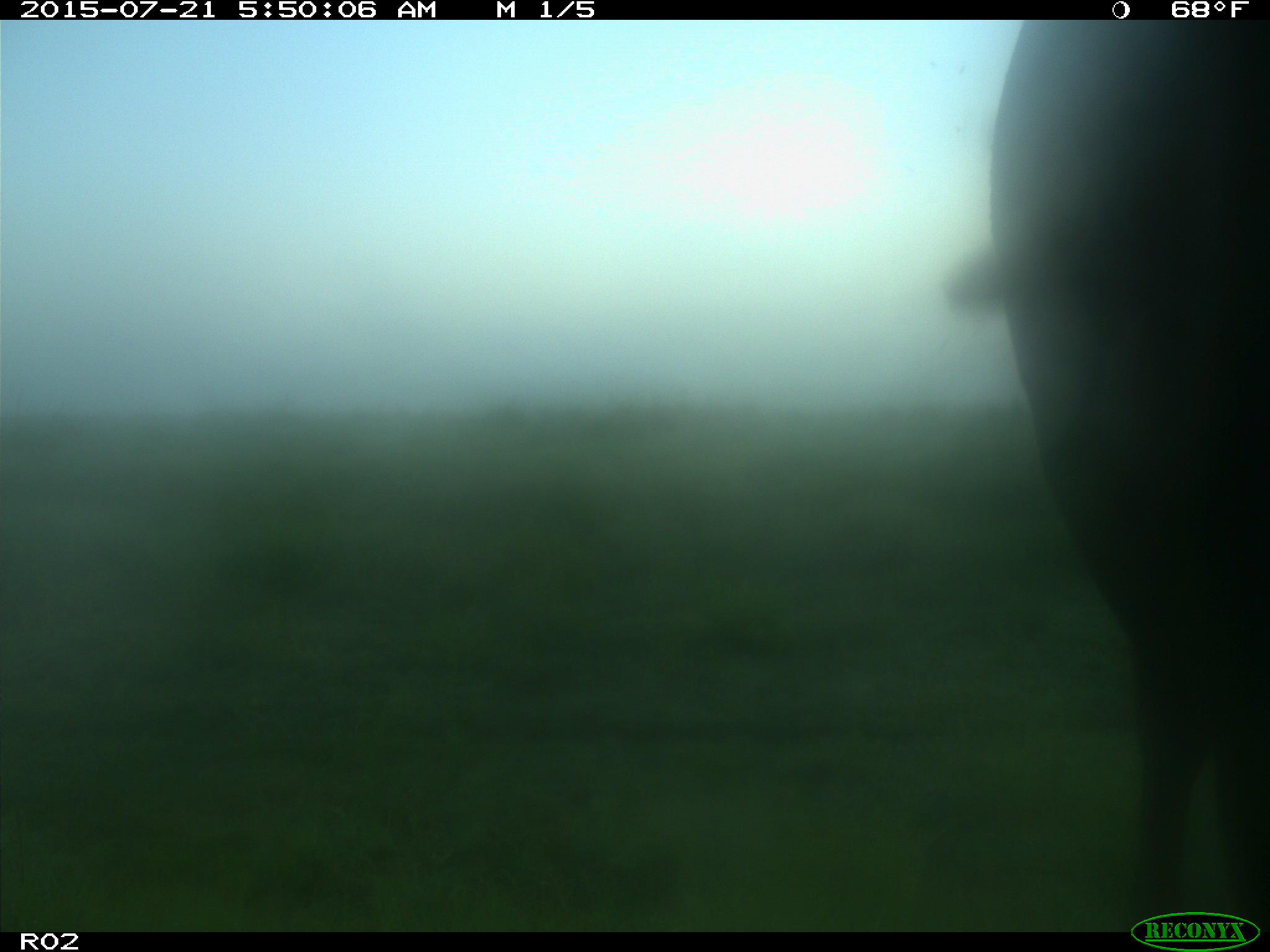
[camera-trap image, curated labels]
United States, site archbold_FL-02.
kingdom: Animalia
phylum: Chordata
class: Mammalia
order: Artiodactyla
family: Bovidae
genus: Bos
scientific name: Bos taurus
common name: domestic cow